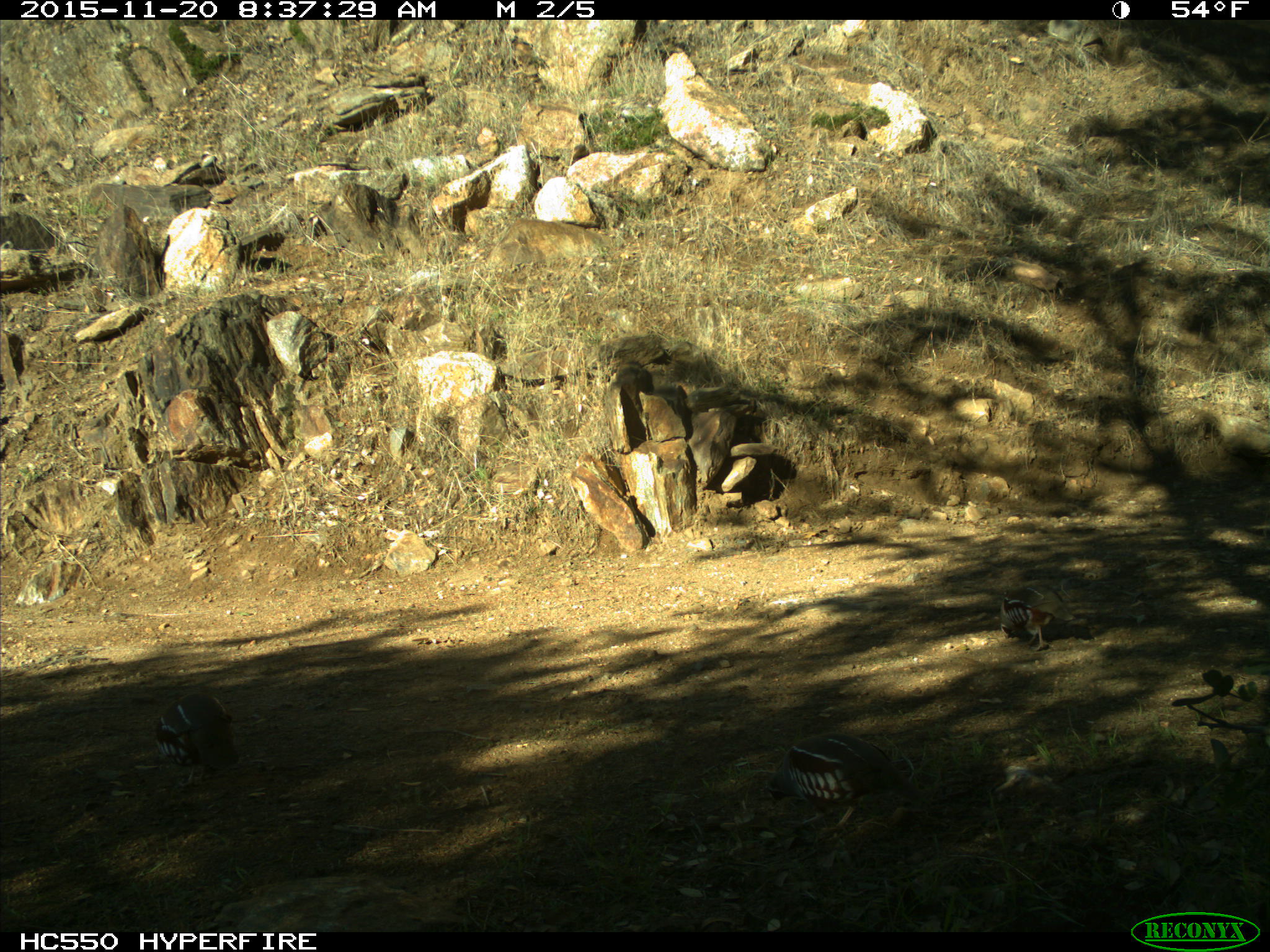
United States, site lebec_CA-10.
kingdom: Animalia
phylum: Chordata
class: Aves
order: Galliformes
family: Odontophoridae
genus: Callipepla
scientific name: Callipepla californica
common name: california quail